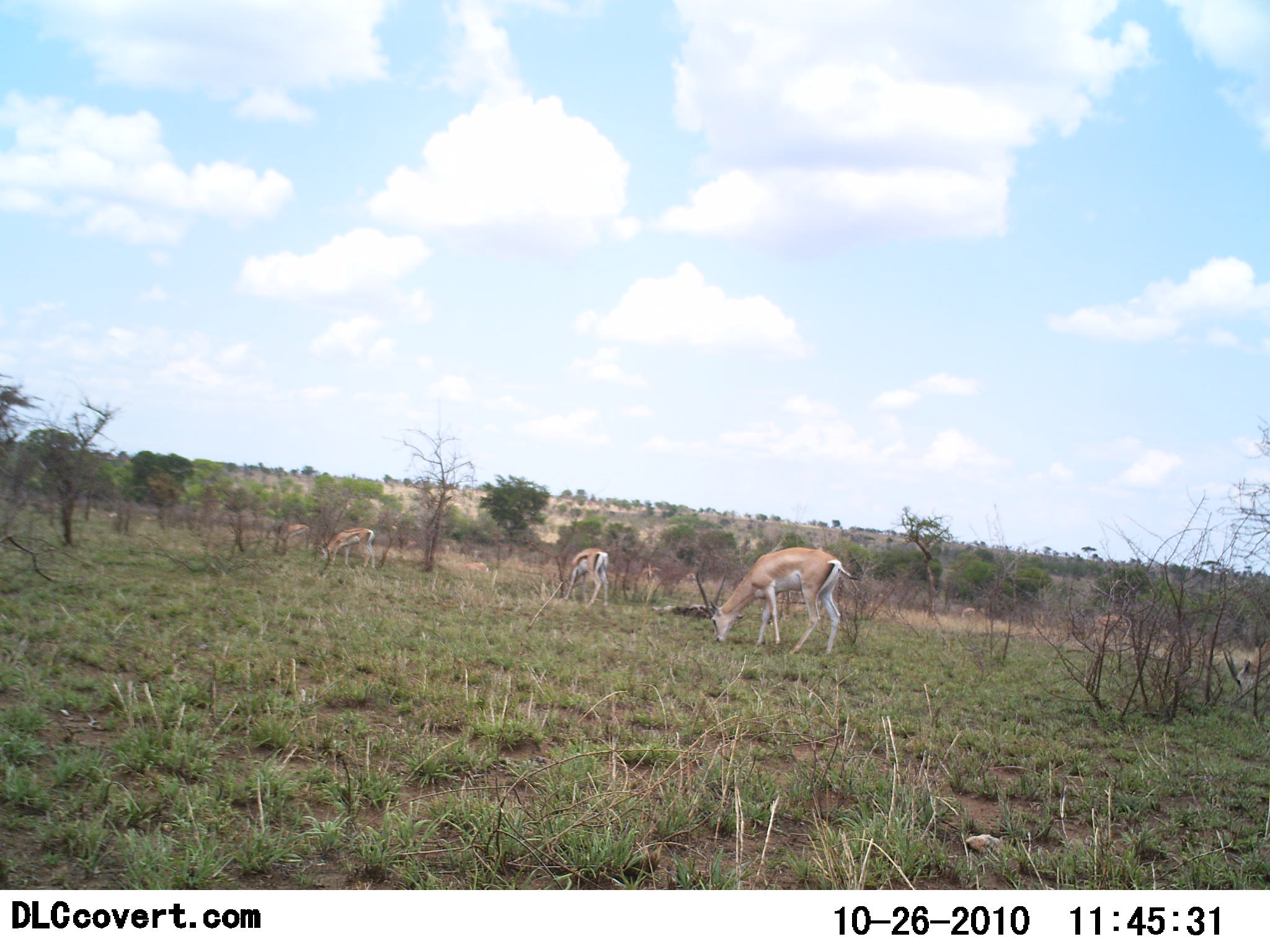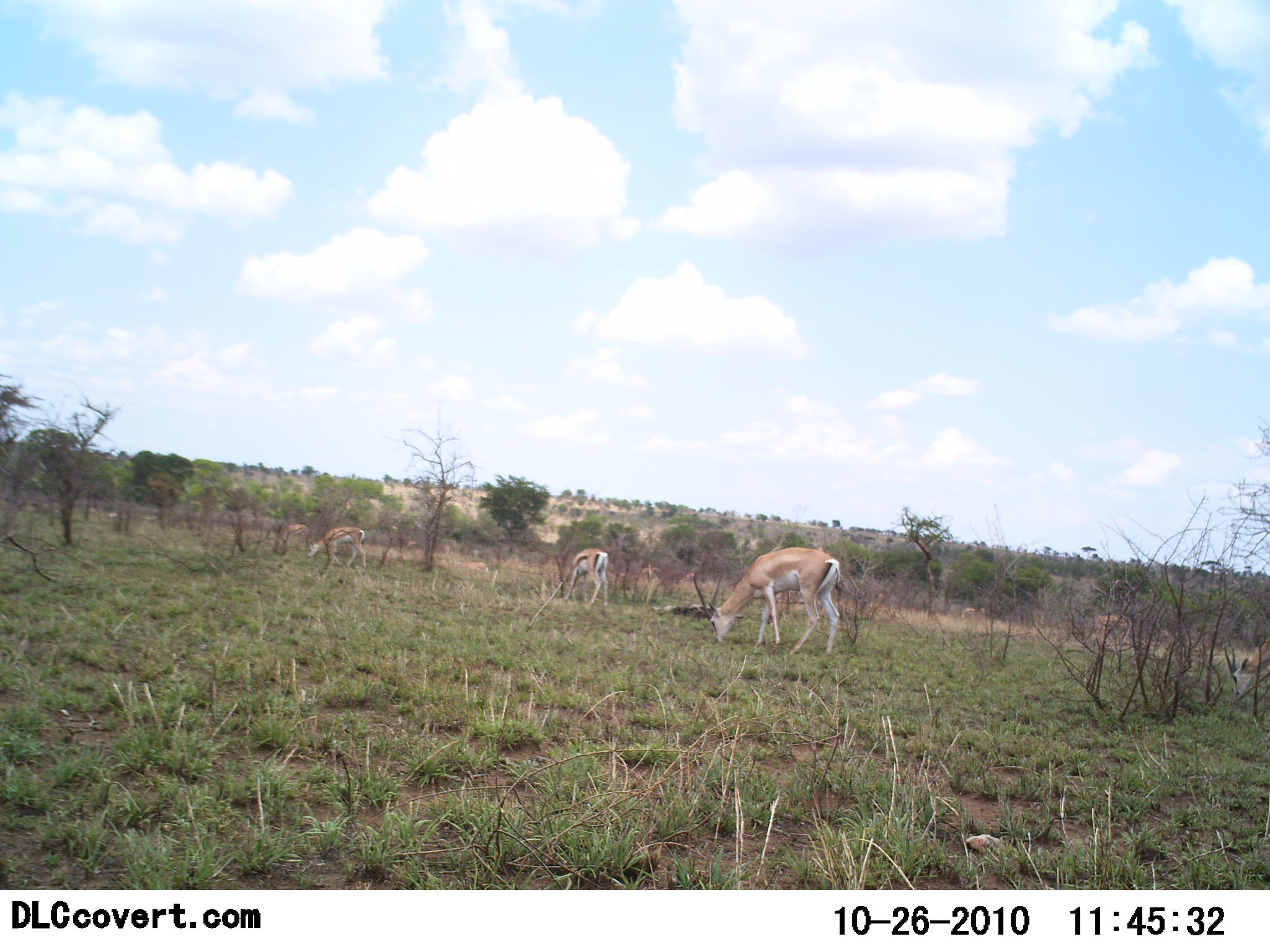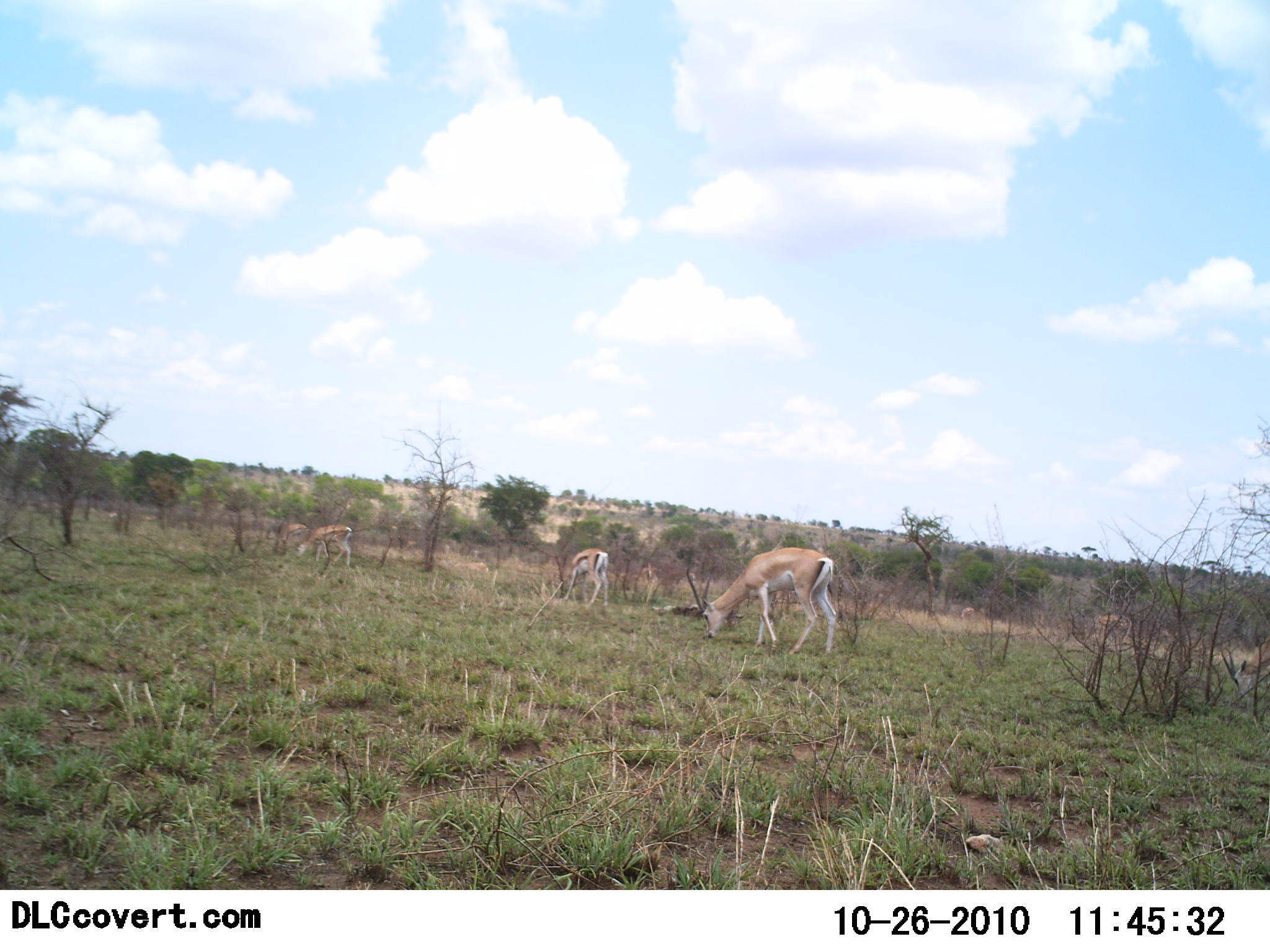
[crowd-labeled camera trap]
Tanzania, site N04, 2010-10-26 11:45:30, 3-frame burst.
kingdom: Animalia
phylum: Chordata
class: Mammalia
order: Artiodactyla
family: Bovidae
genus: Nanger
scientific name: Nanger granti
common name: grant's gazelle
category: gazellegrants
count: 3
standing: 0%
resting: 0%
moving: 6%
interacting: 0%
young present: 0%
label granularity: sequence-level